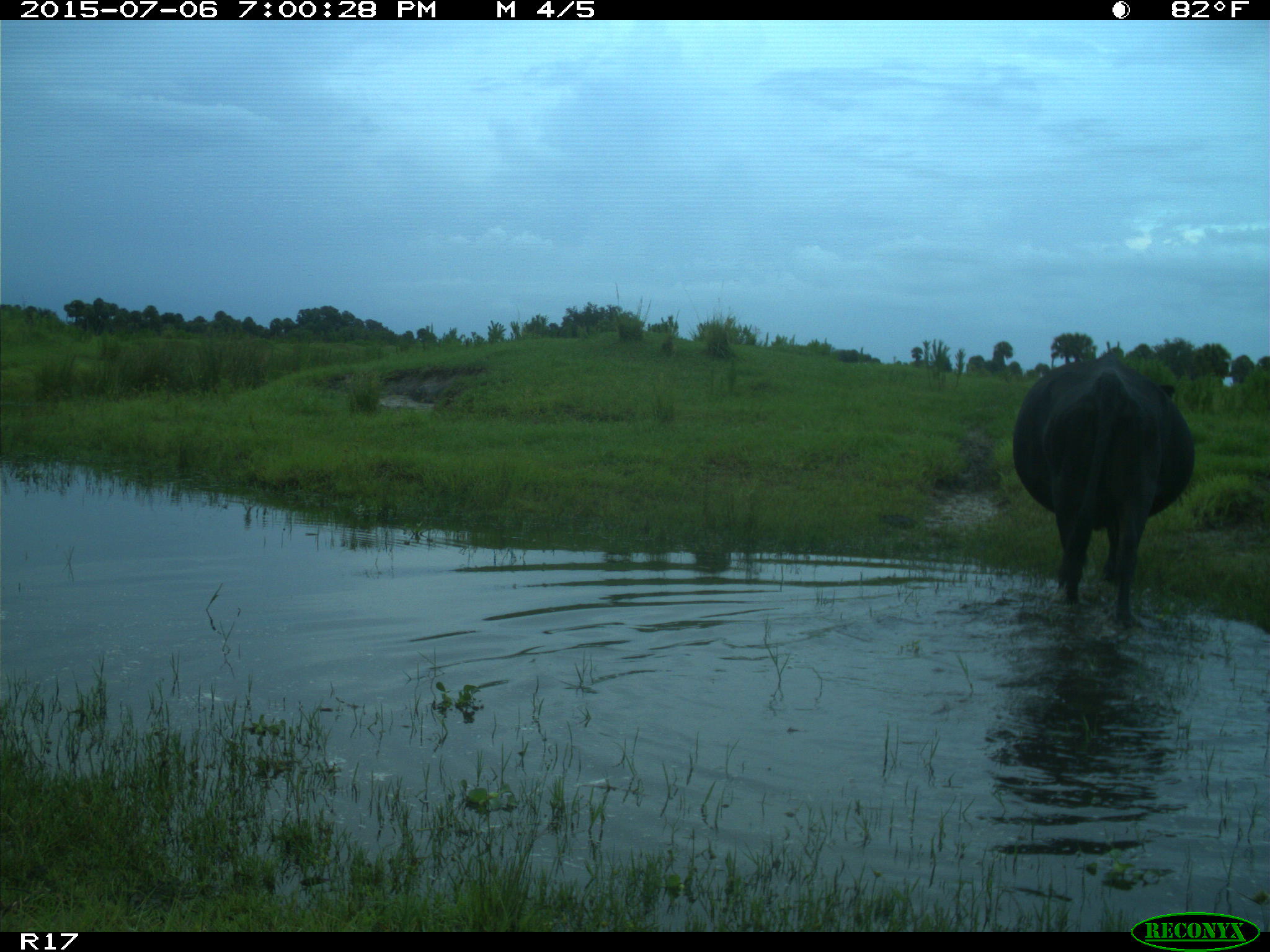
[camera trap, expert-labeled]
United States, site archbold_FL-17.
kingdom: Animalia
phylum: Chordata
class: Mammalia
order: Artiodactyla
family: Bovidae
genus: Bos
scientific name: Bos taurus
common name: domestic cow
Bos taurus (domestic cow).